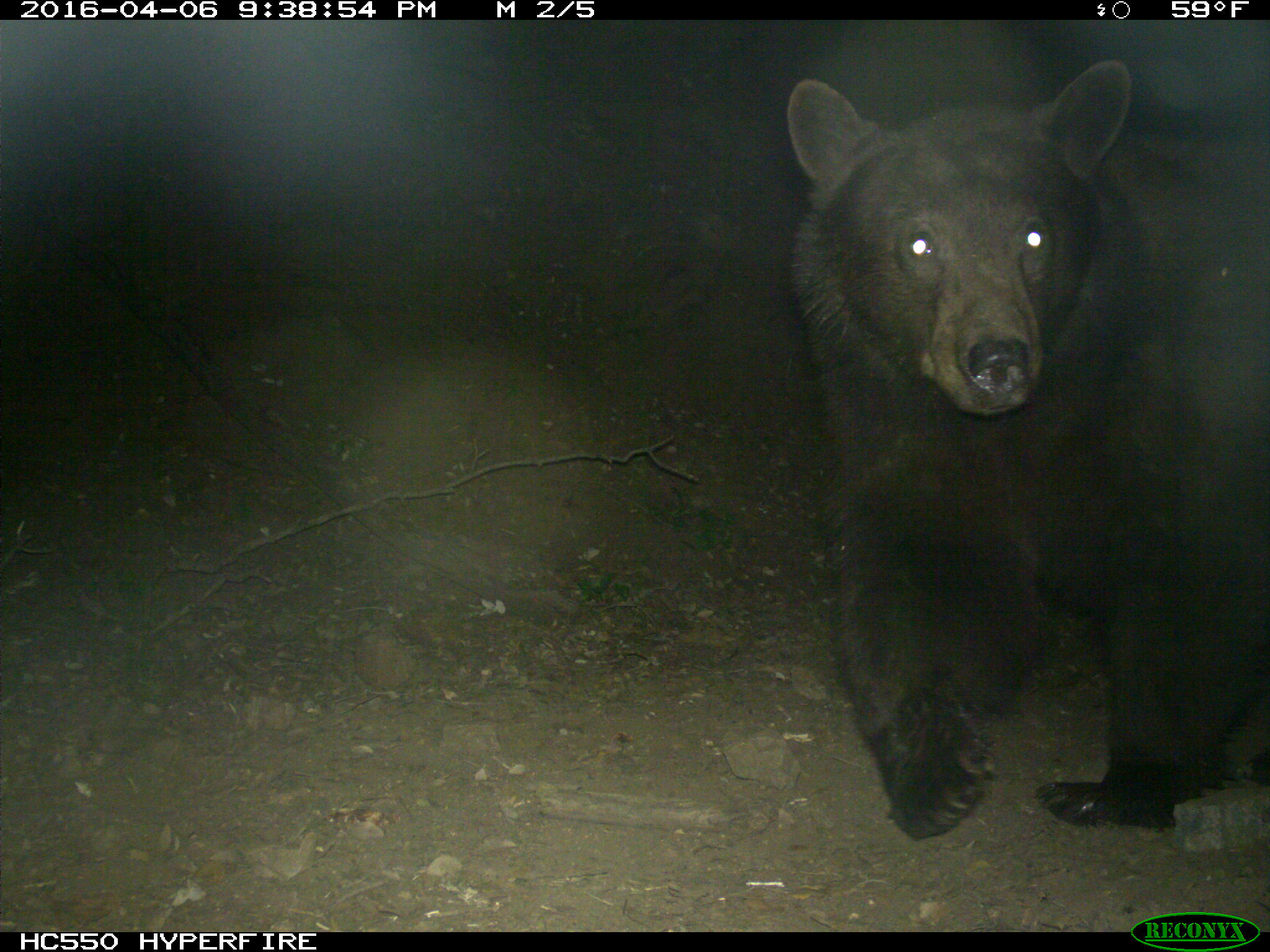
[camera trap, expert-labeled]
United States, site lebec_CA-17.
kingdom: Animalia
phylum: Chordata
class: Mammalia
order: Carnivora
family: Ursidae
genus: Ursus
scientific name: Ursus americanus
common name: american black bear